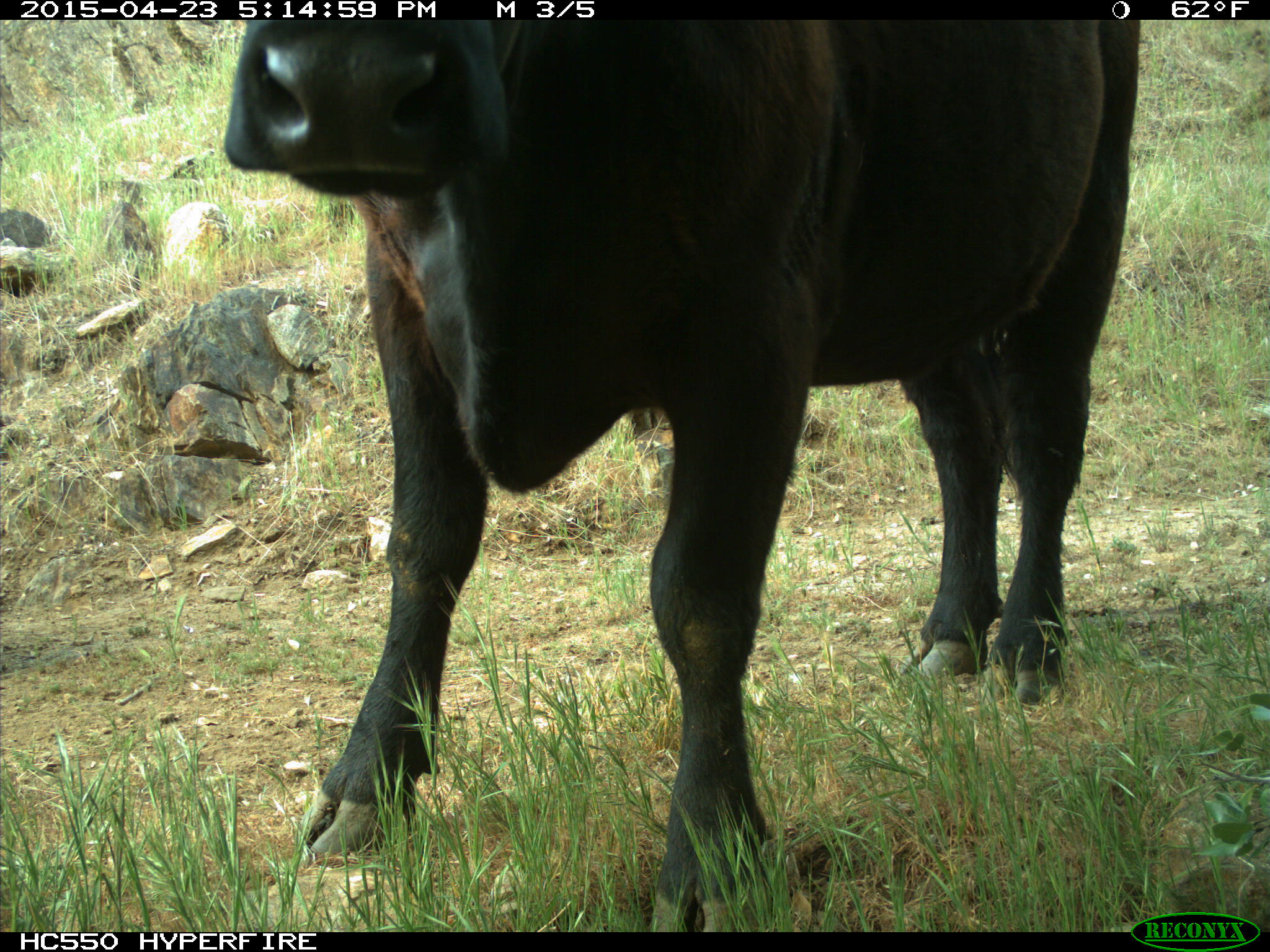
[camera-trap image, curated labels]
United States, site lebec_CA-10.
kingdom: Animalia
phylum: Chordata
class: Mammalia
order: Artiodactyla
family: Bovidae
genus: Bos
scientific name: Bos taurus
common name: domestic cow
Bos taurus (domestic cow).